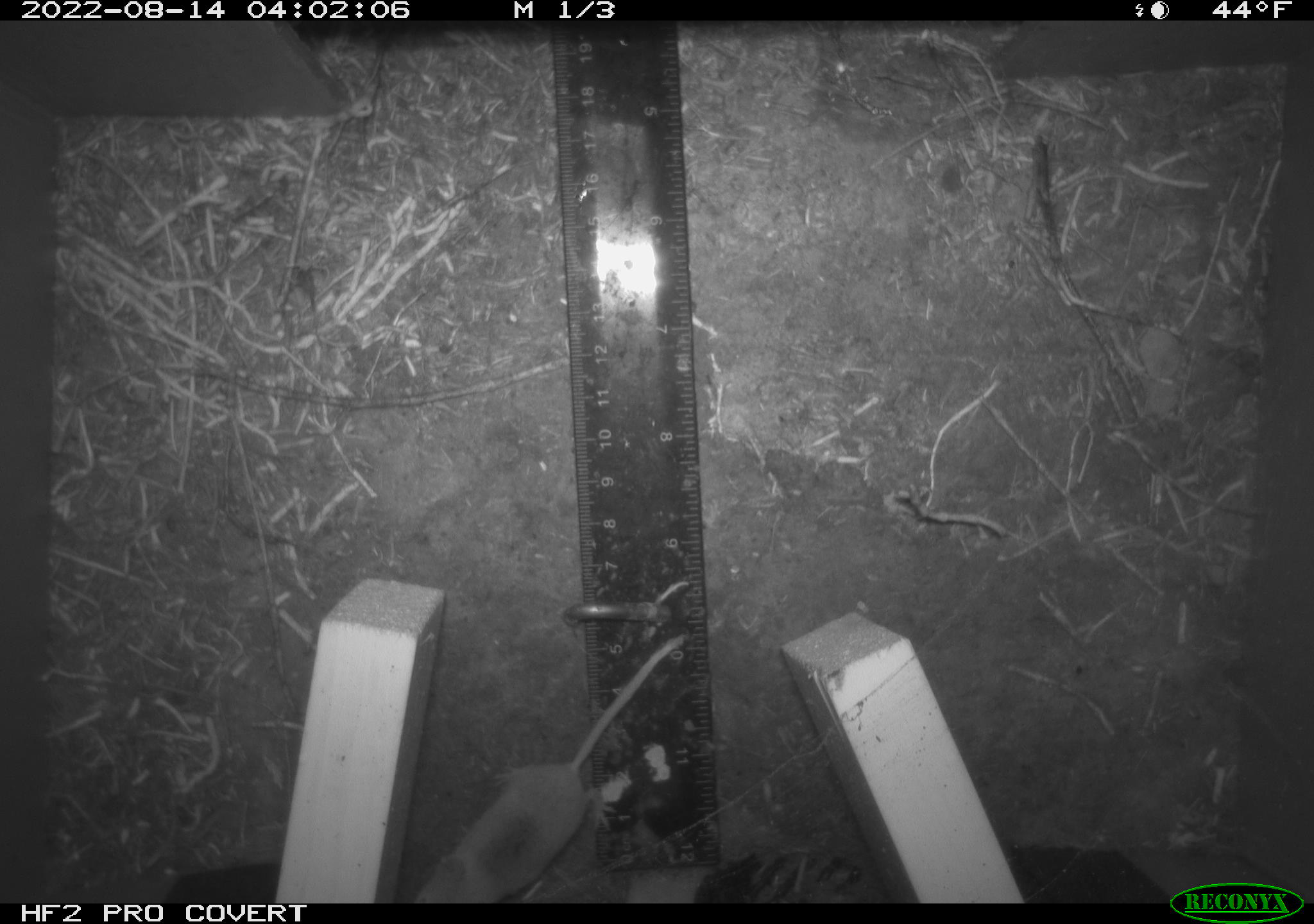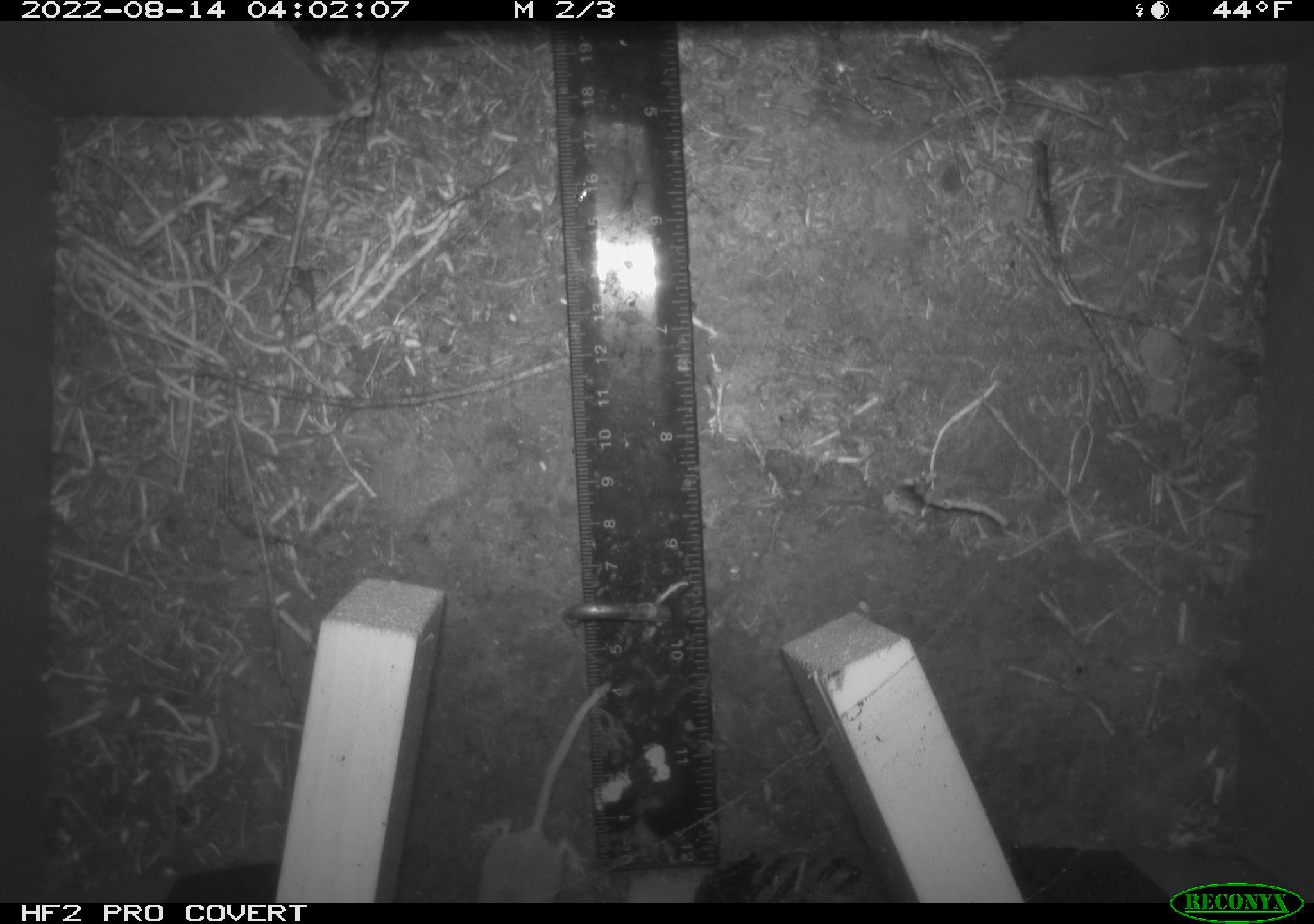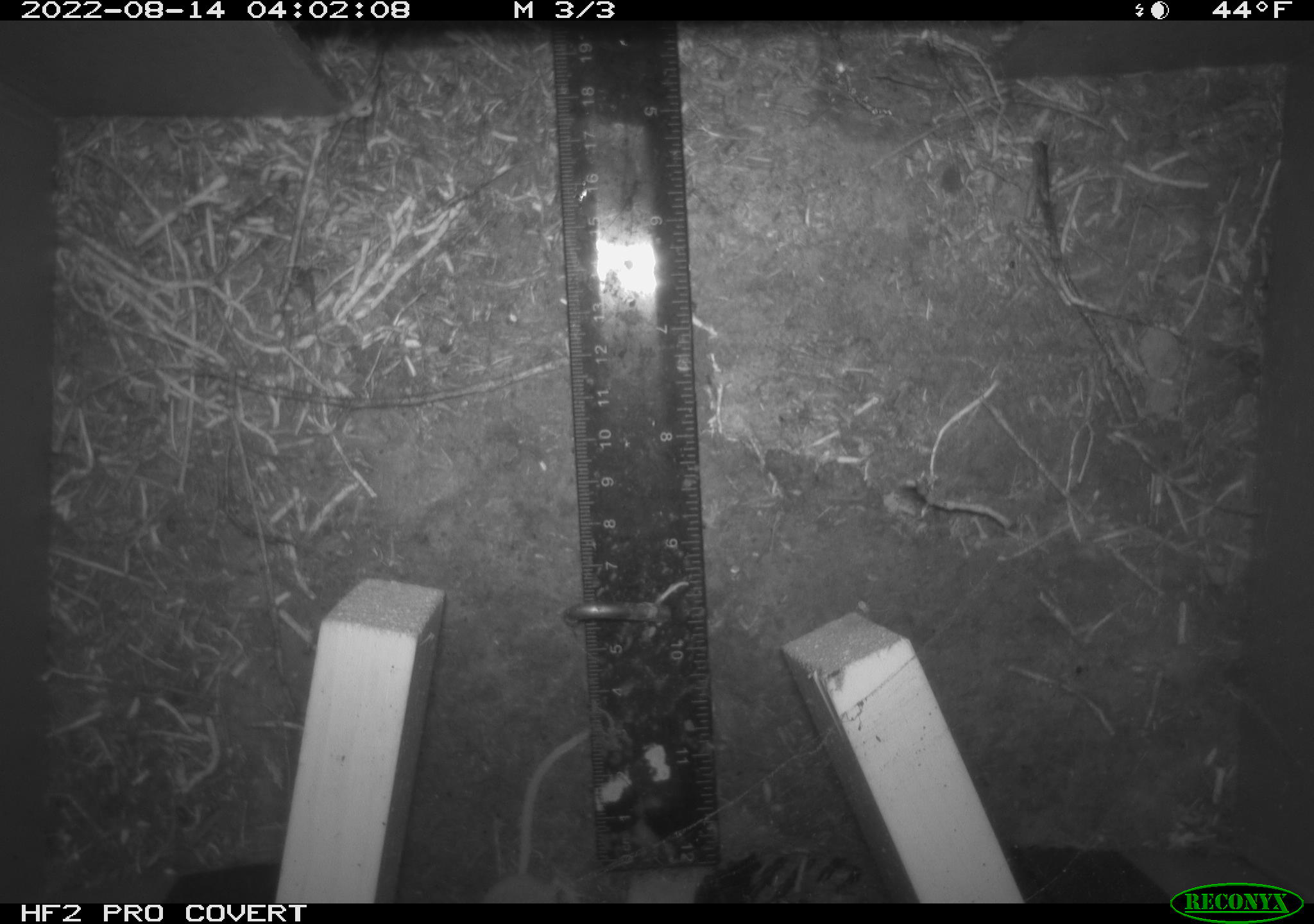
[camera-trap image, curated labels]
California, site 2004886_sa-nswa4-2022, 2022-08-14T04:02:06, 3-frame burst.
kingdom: Animalia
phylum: Chordata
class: Mammalia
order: Rodentia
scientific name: Rodentia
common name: rodent